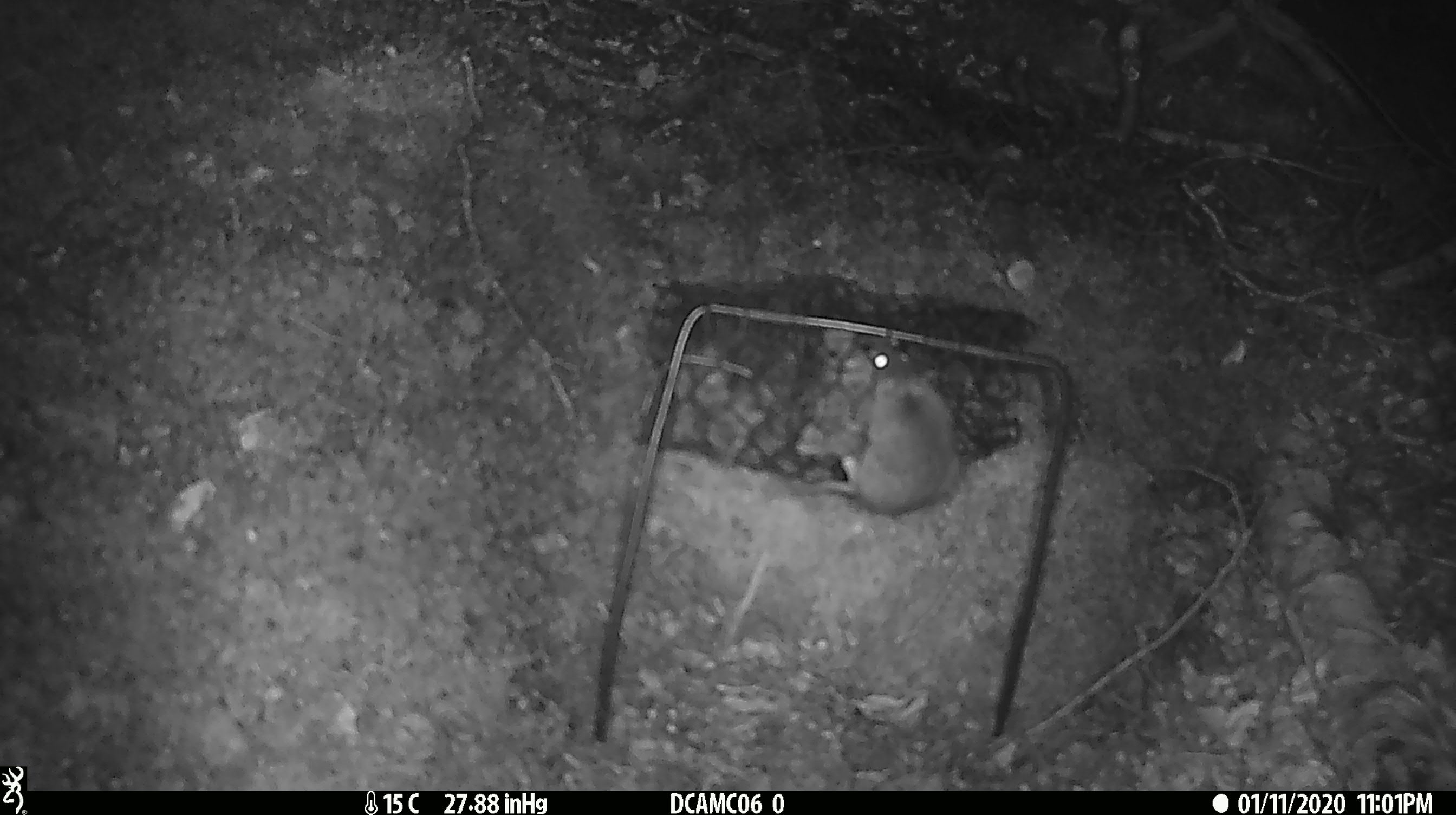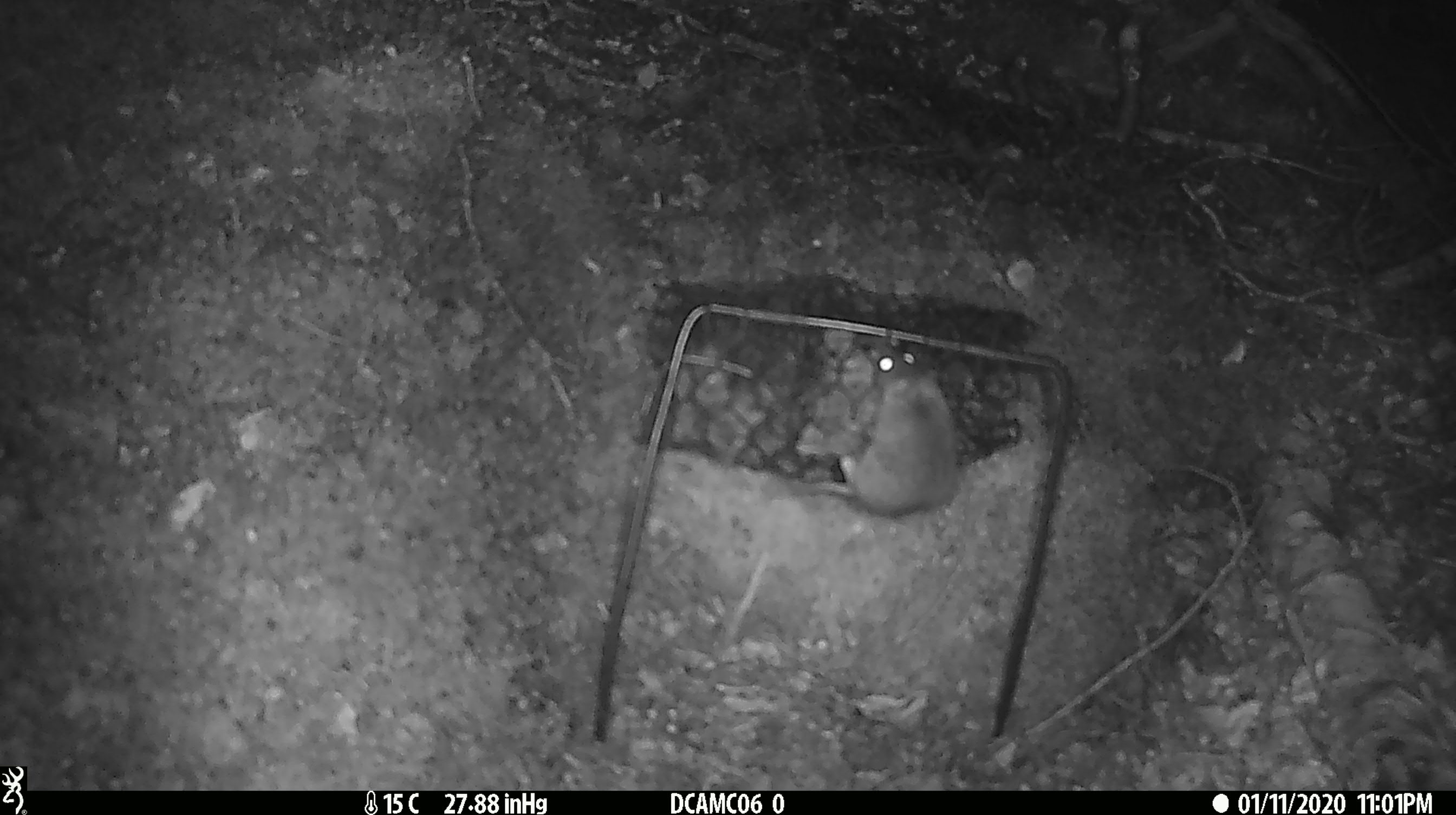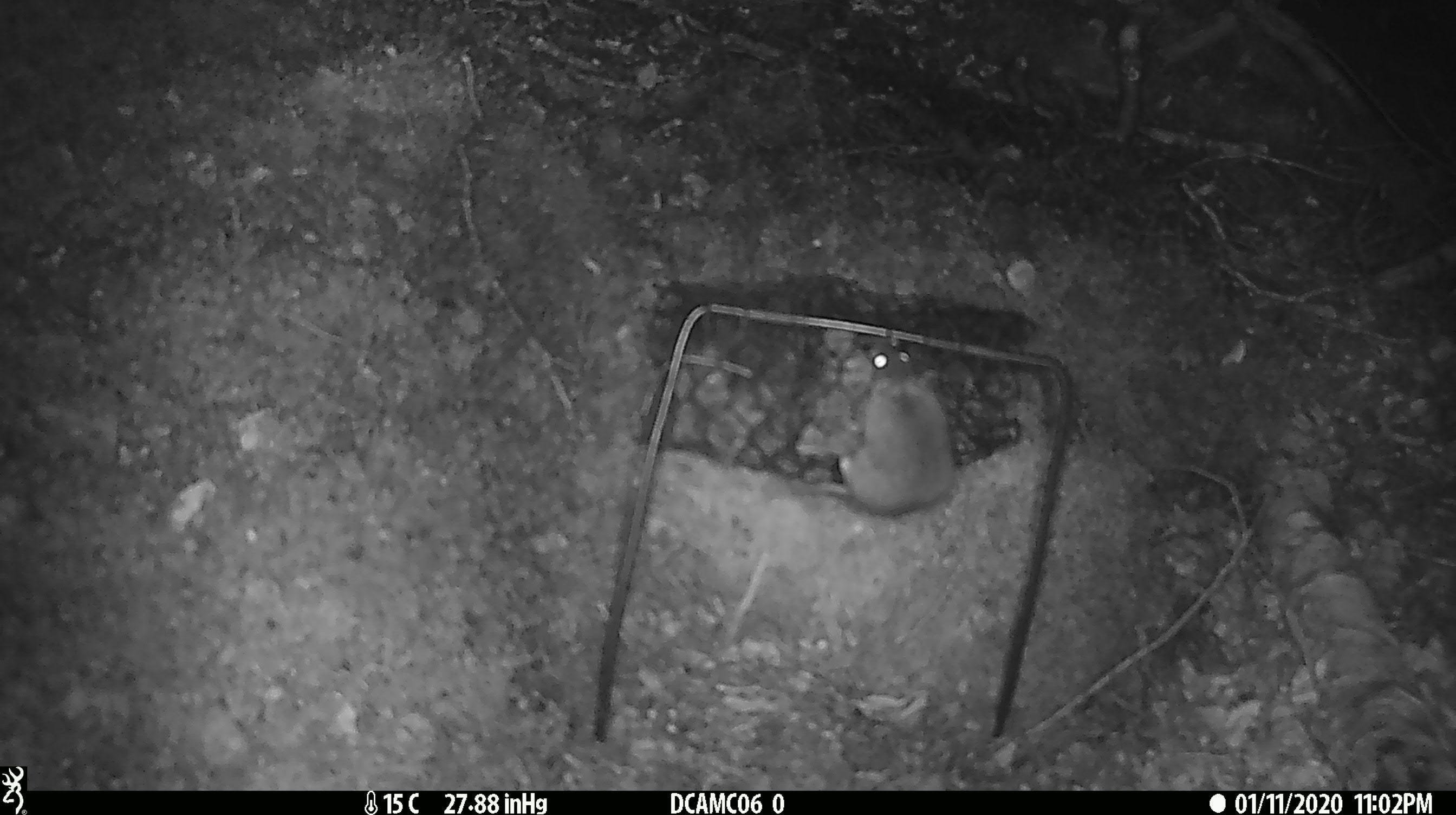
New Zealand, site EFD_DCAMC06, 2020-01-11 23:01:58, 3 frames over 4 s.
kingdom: Animalia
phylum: Chordata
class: Mammalia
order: Rodentia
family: Muridae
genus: Mus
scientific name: Mus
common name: mouse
Mouse (Mus).